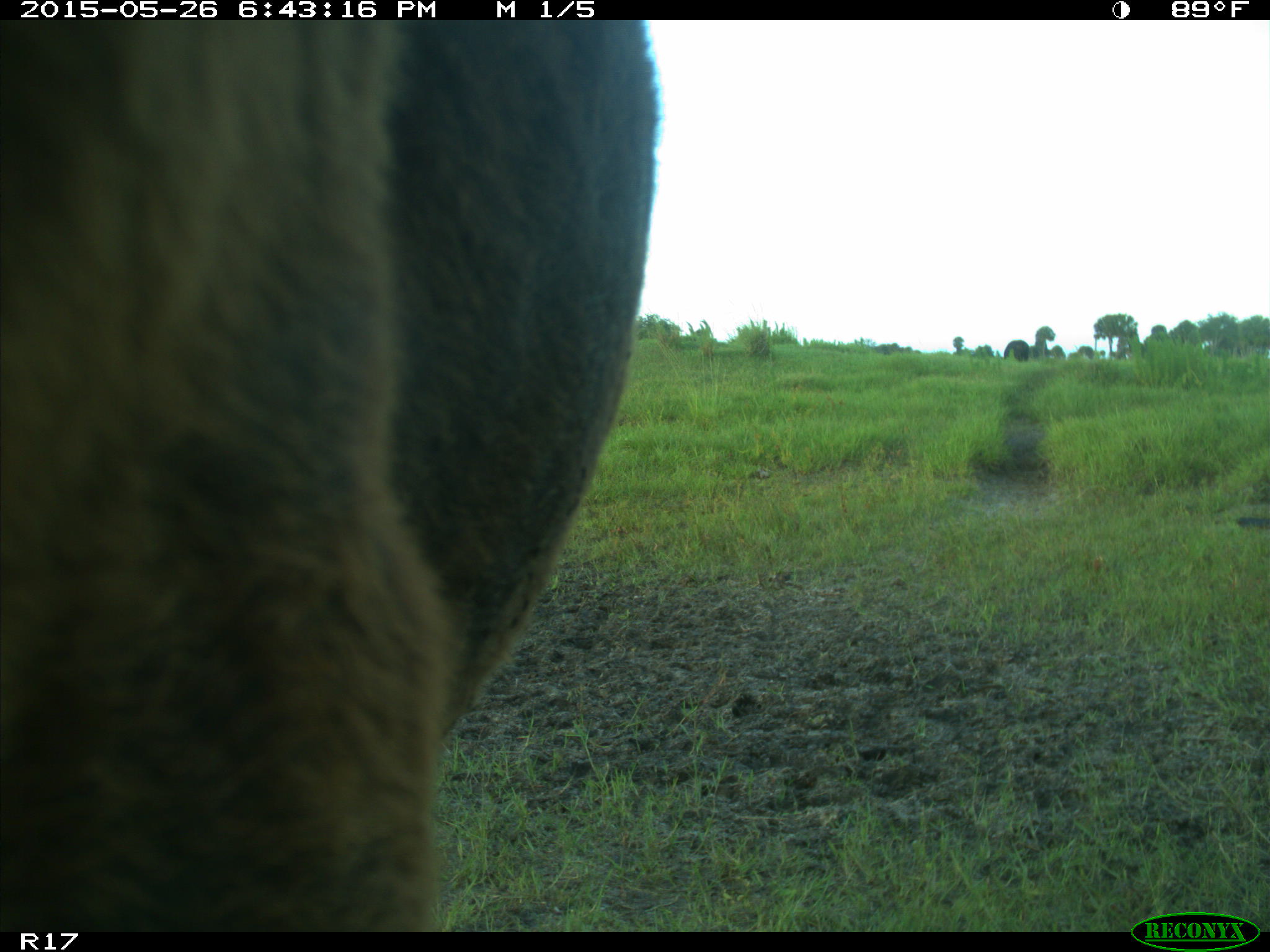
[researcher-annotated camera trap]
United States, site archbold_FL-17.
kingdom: Animalia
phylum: Chordata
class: Mammalia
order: Artiodactyla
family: Bovidae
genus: Bos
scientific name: Bos taurus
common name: domestic cow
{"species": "Bos taurus (domestic cow)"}